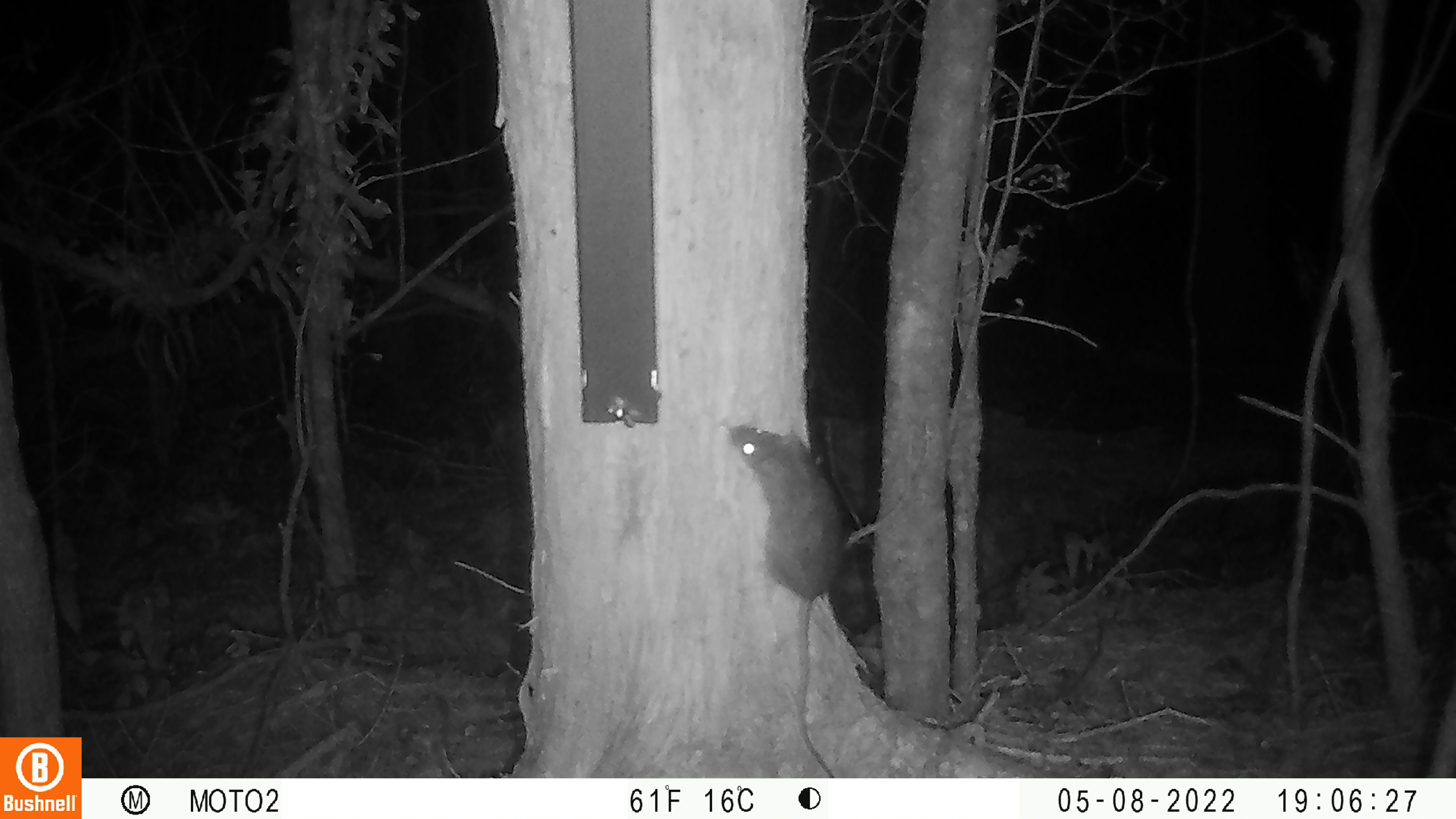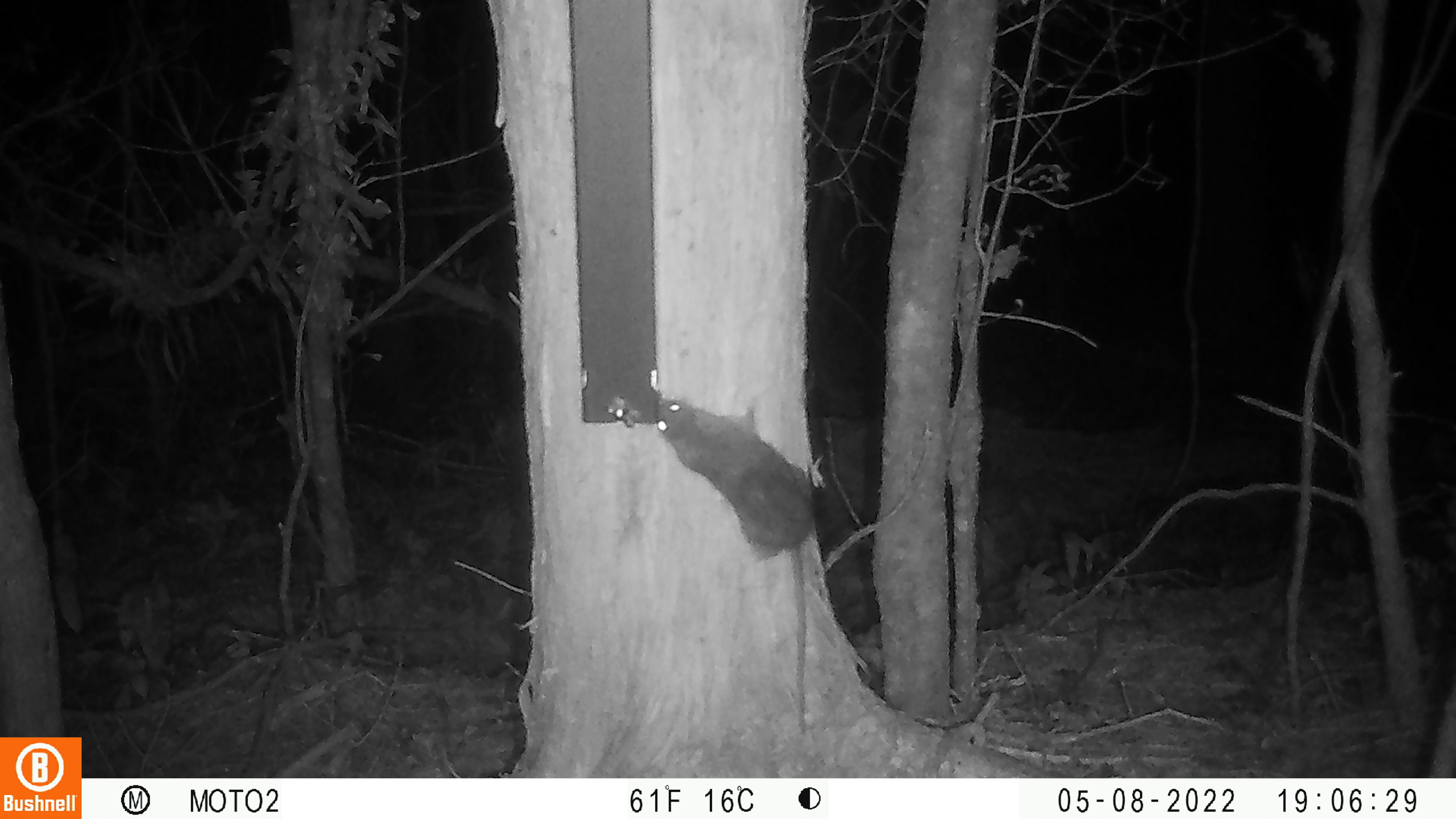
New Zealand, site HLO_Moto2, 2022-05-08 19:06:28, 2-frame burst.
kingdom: Animalia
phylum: Chordata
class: Mammalia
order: Rodentia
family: Muridae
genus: Rattus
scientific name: Rattus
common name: rat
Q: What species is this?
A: Rat (Rattus).